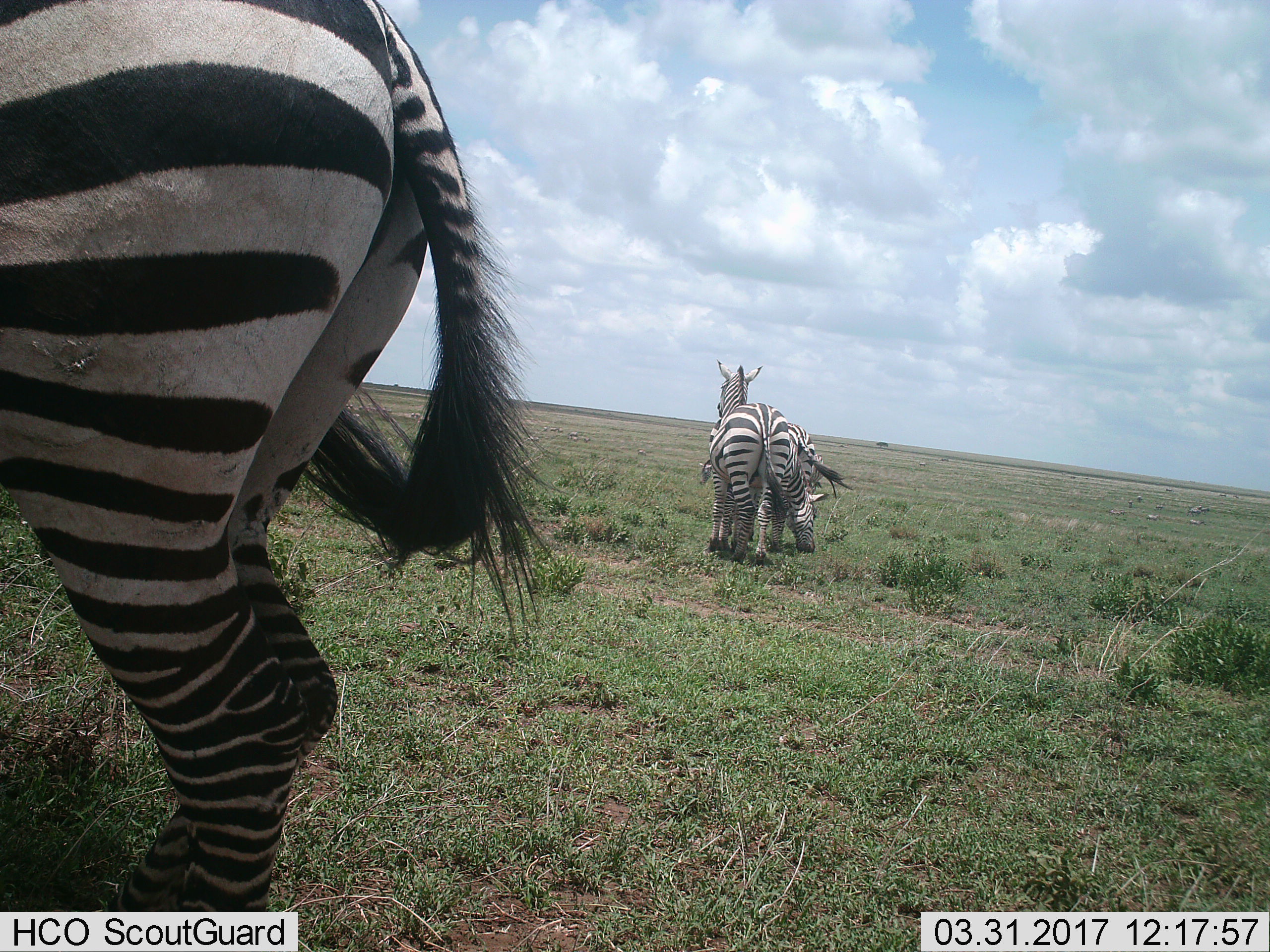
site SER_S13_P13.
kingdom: Animalia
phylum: Chordata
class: Mammalia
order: Perissodactyla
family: Equidae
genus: Equus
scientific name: Equus quagga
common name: plains zebra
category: zebraplains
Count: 4.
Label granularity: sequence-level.